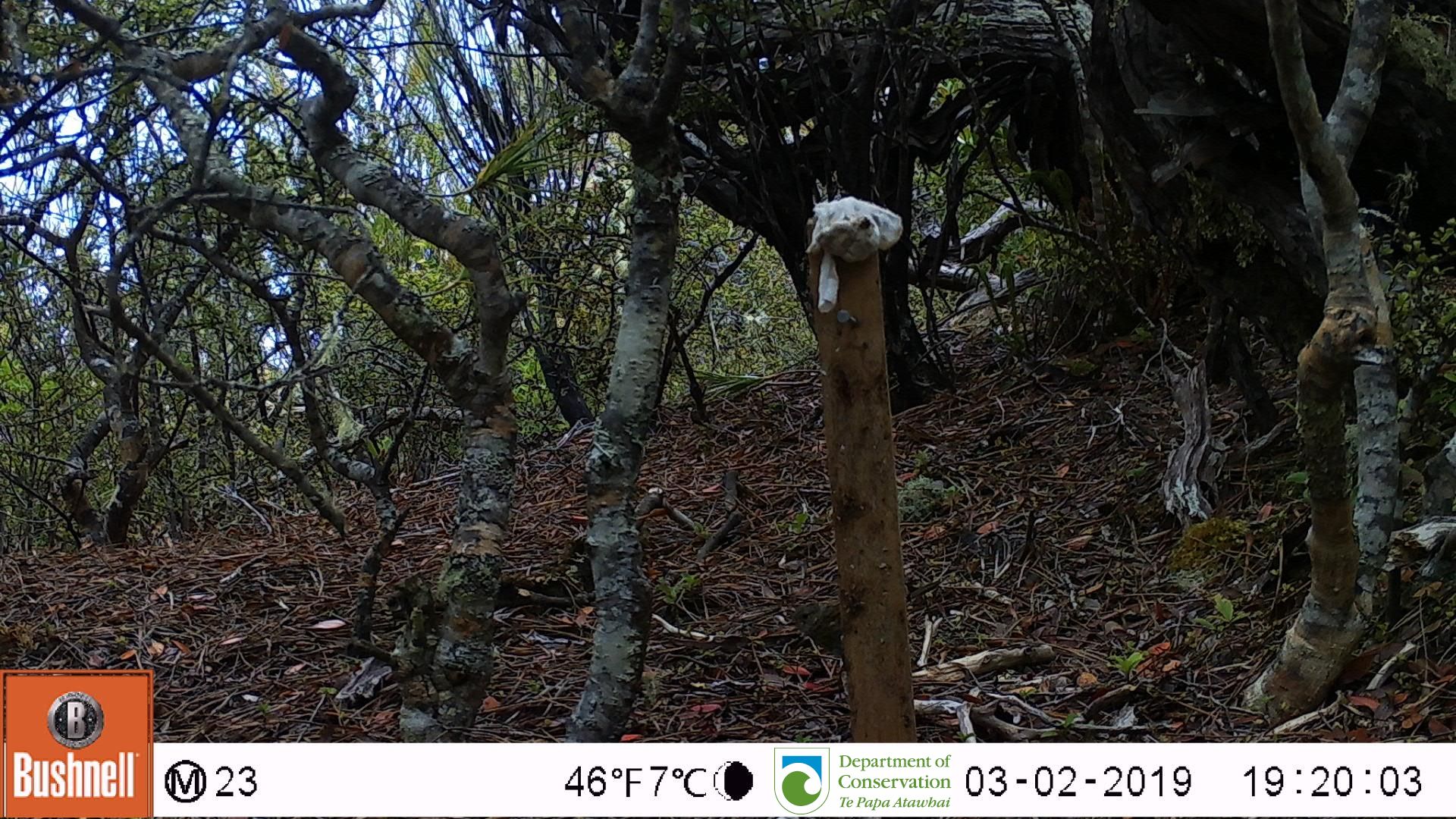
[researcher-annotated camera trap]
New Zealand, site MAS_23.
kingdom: Animalia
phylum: Chordata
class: Aves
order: Passeriformes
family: Prunellidae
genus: Prunella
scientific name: Prunella modularis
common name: dunnock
Dunnock (Prunella modularis).